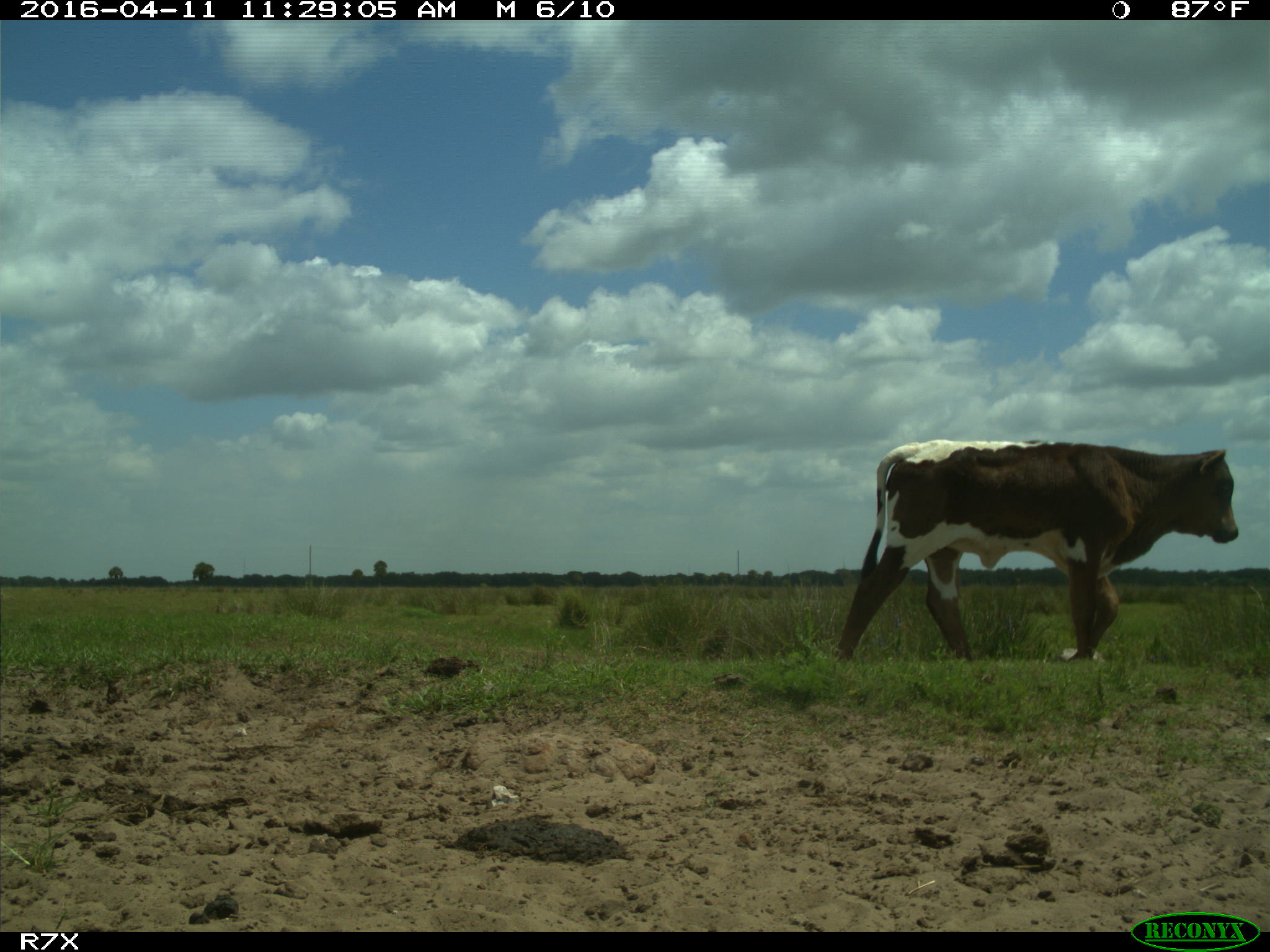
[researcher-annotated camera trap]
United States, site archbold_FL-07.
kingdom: Animalia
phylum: Chordata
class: Mammalia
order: Artiodactyla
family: Bovidae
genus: Bos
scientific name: Bos taurus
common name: domestic cow